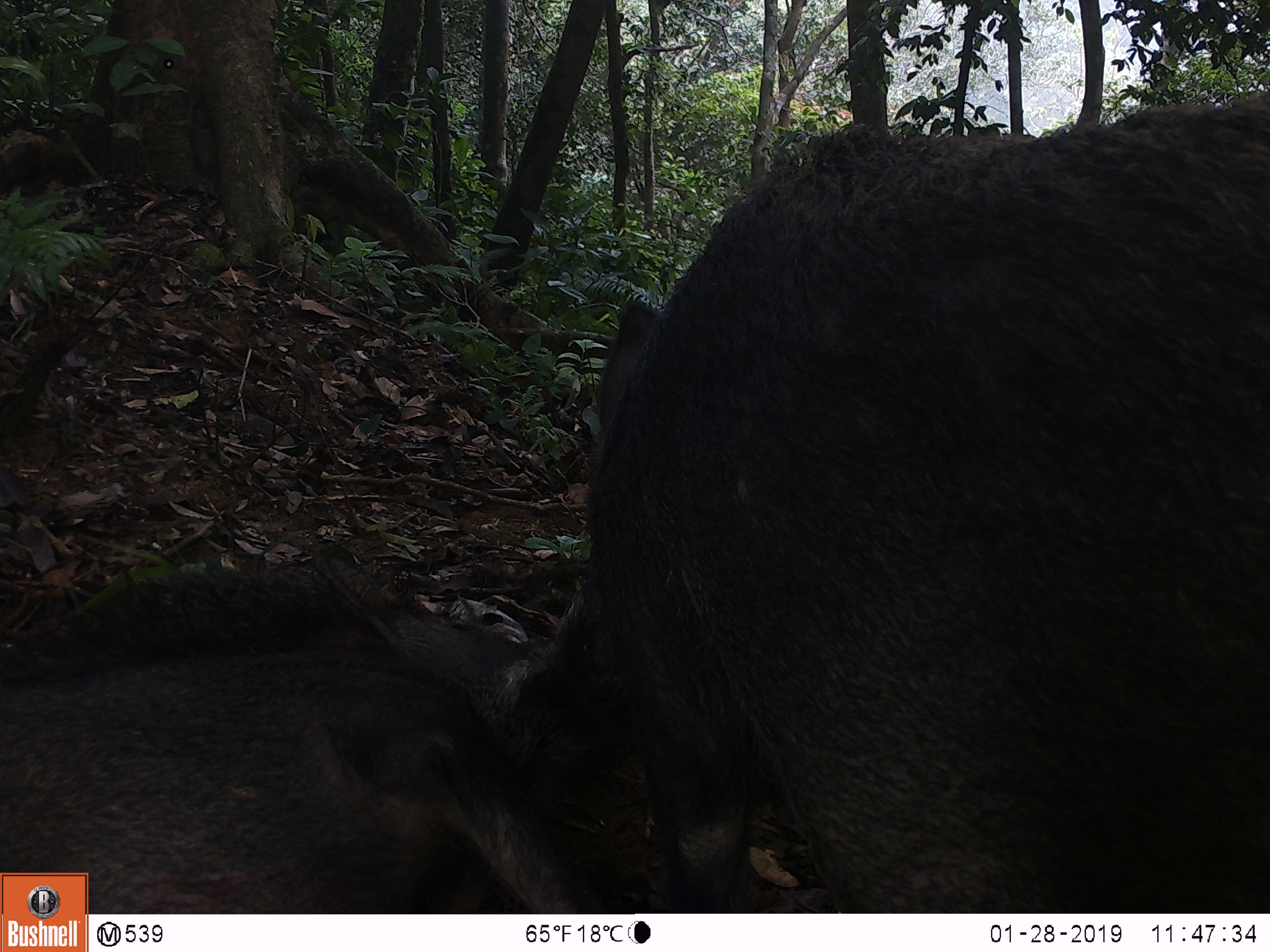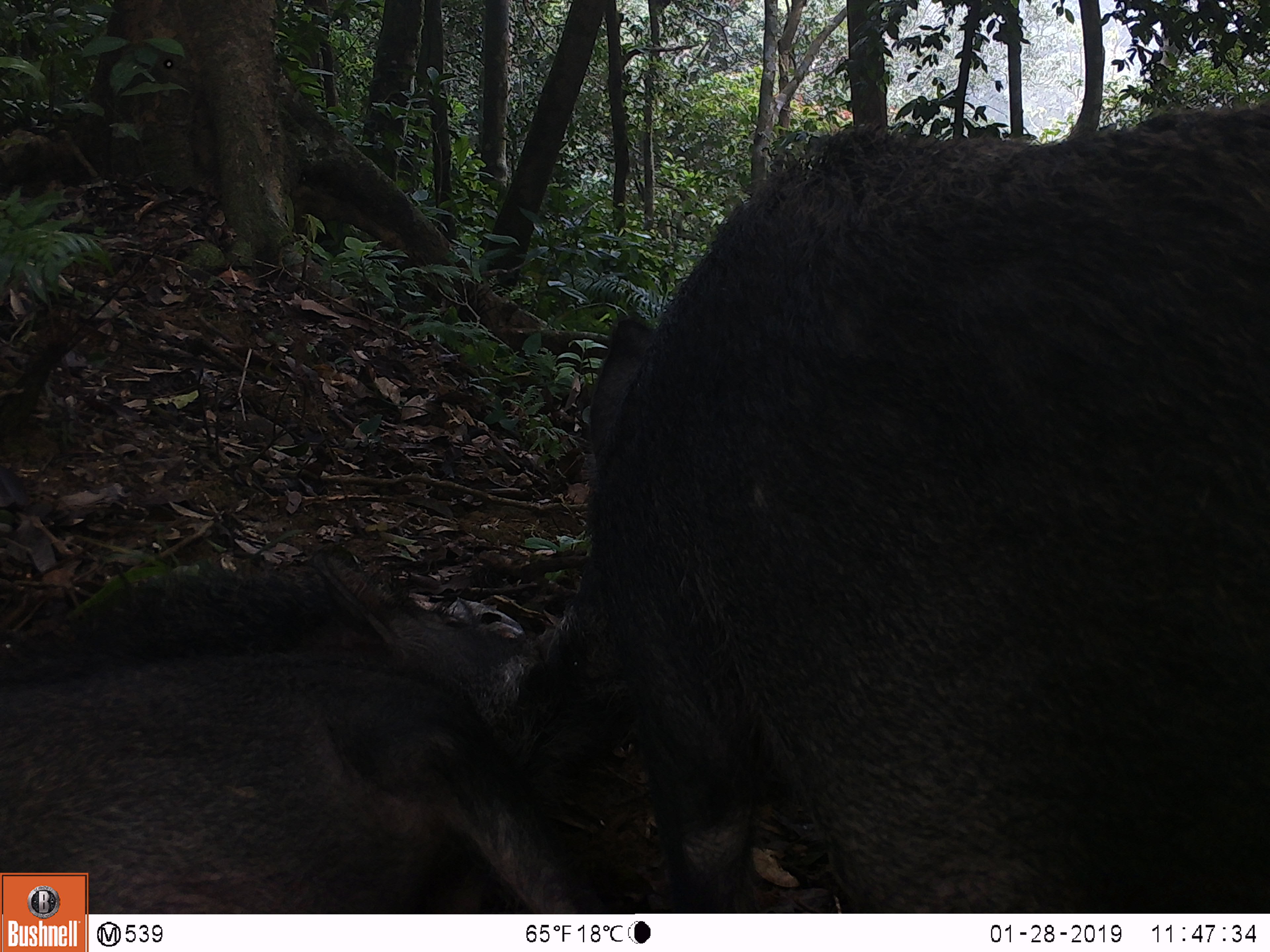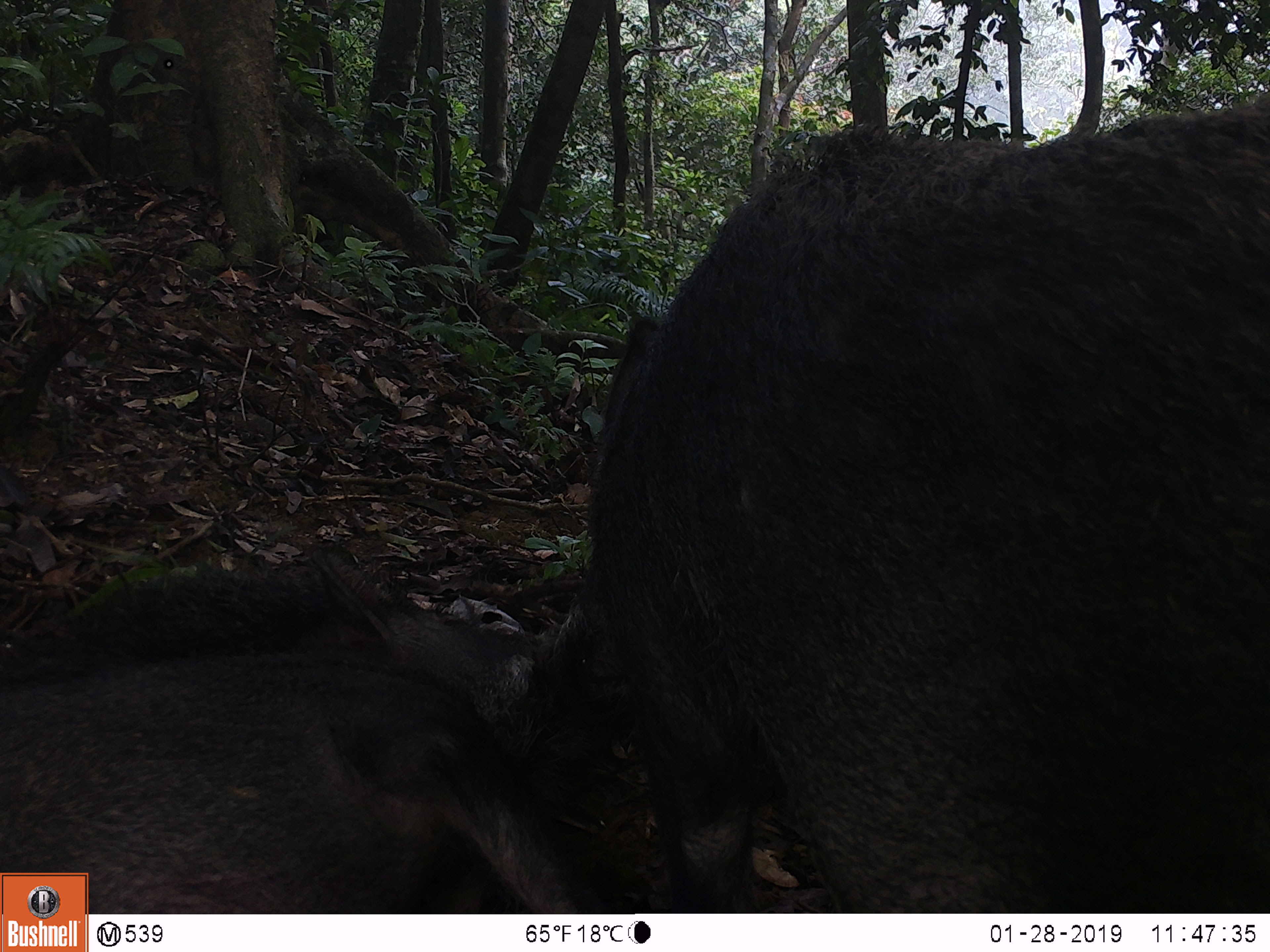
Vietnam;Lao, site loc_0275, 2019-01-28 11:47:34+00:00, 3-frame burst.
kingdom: Animalia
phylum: Chordata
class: Mammalia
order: Artiodactyla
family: Suidae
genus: Sus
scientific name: Sus scrofa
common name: eurasian wild pig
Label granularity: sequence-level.